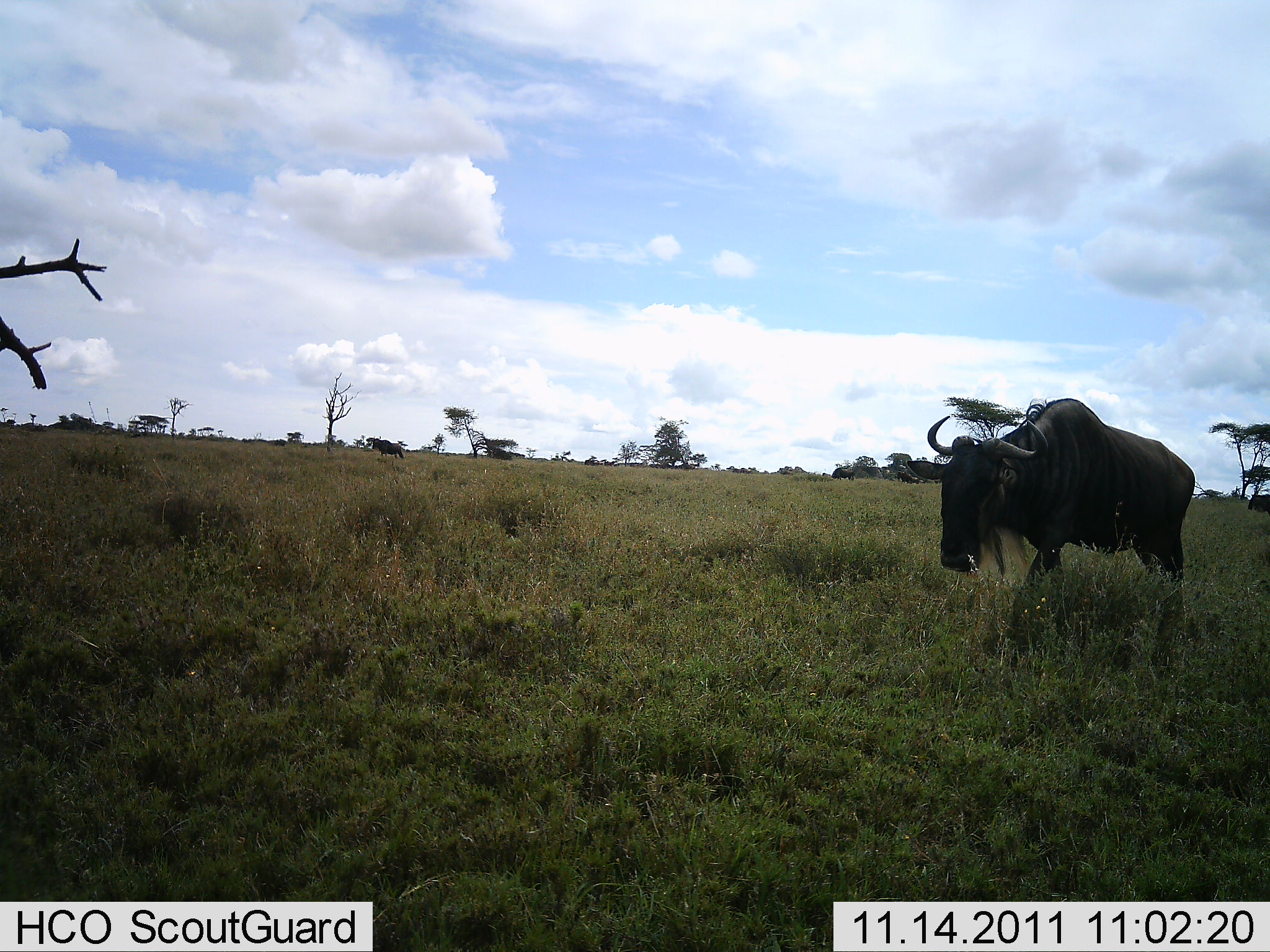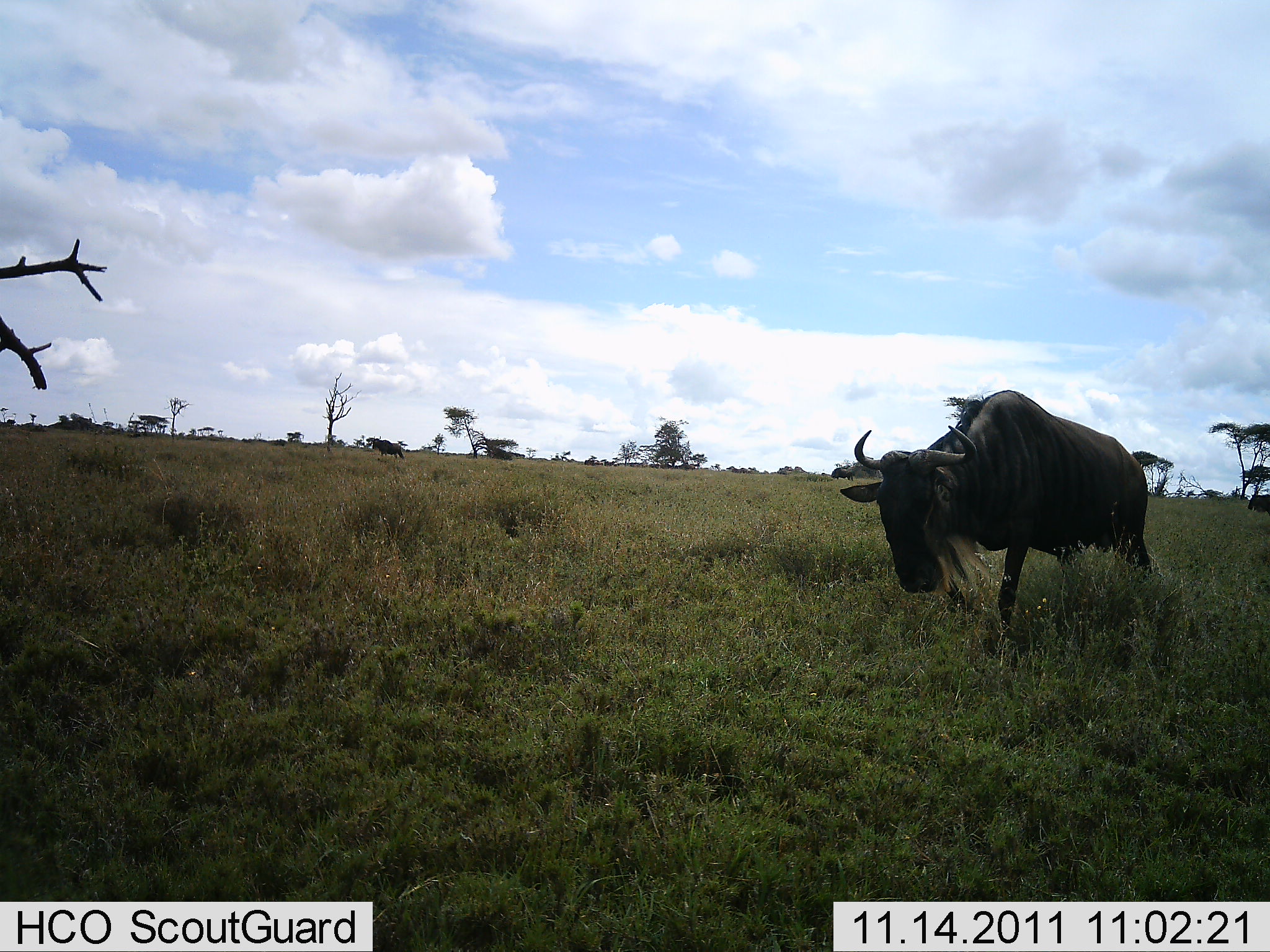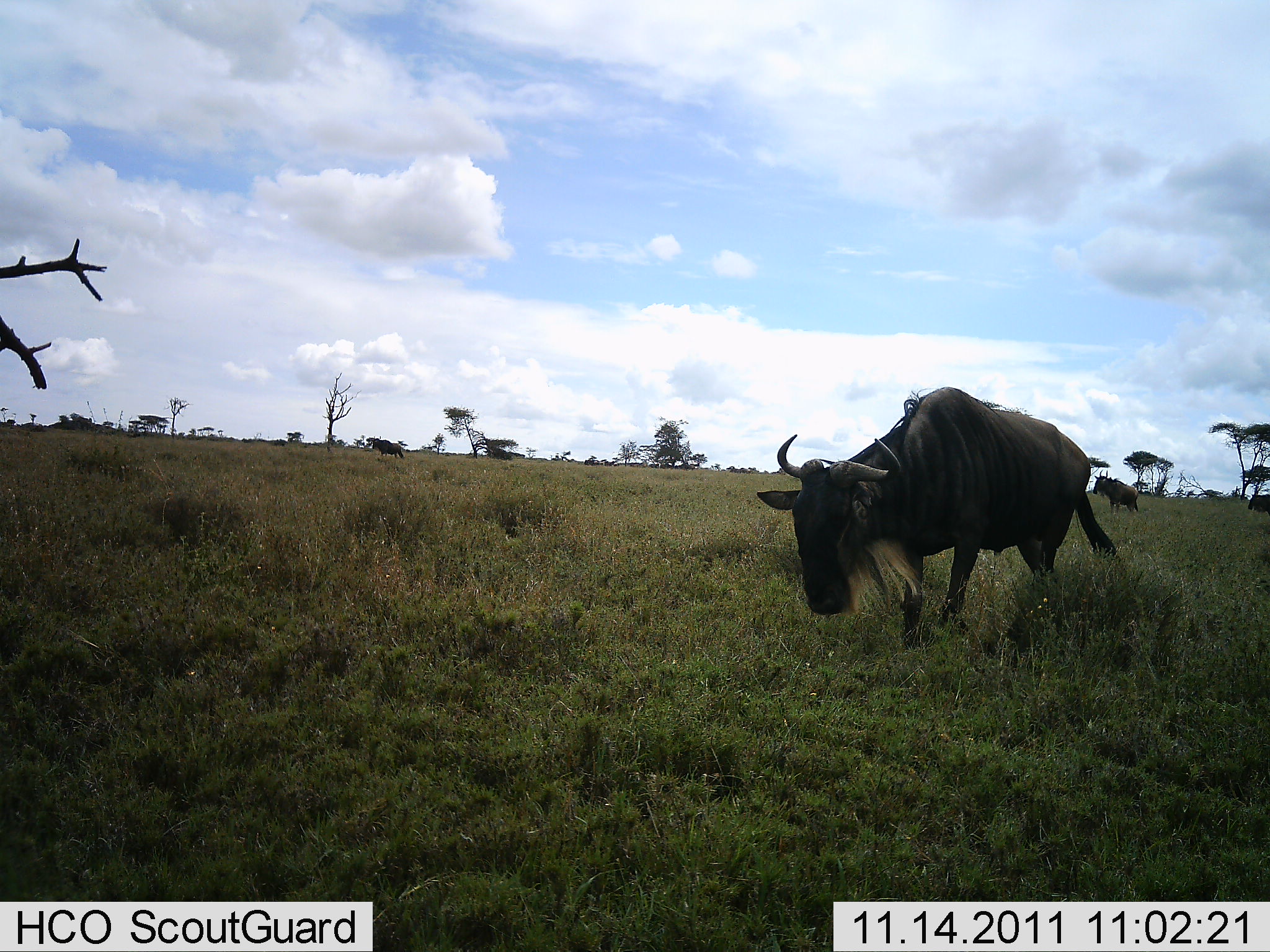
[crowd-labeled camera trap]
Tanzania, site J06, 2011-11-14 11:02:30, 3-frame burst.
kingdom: Animalia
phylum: Chordata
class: Mammalia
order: Artiodactyla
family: Bovidae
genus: Connochaetes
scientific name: Connochaetes taurinus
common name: blue wildebeest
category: wildebeest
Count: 2.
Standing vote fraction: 20%.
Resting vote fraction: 0%.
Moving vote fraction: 100%.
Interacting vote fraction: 0%.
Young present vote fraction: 0%.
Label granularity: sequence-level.